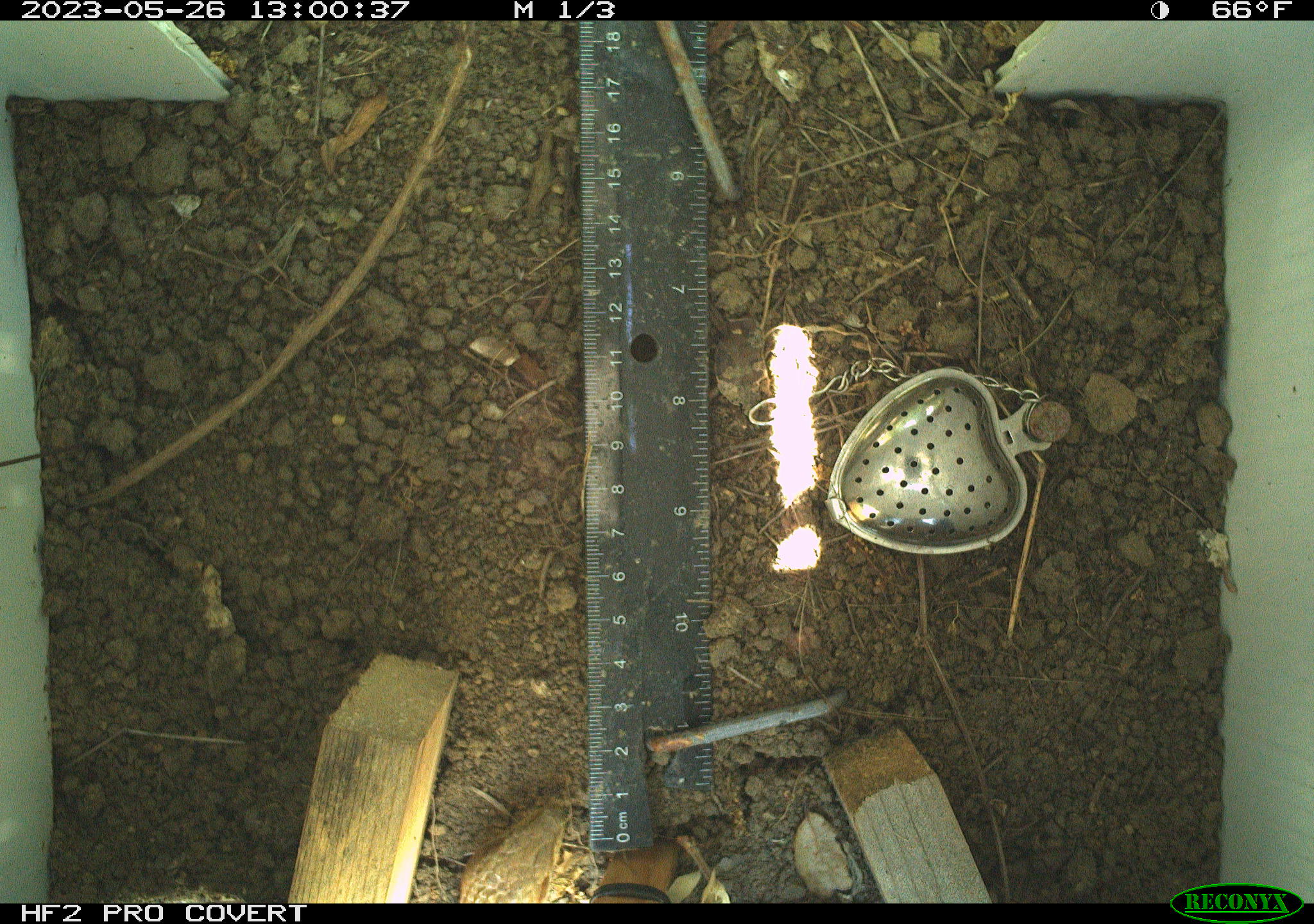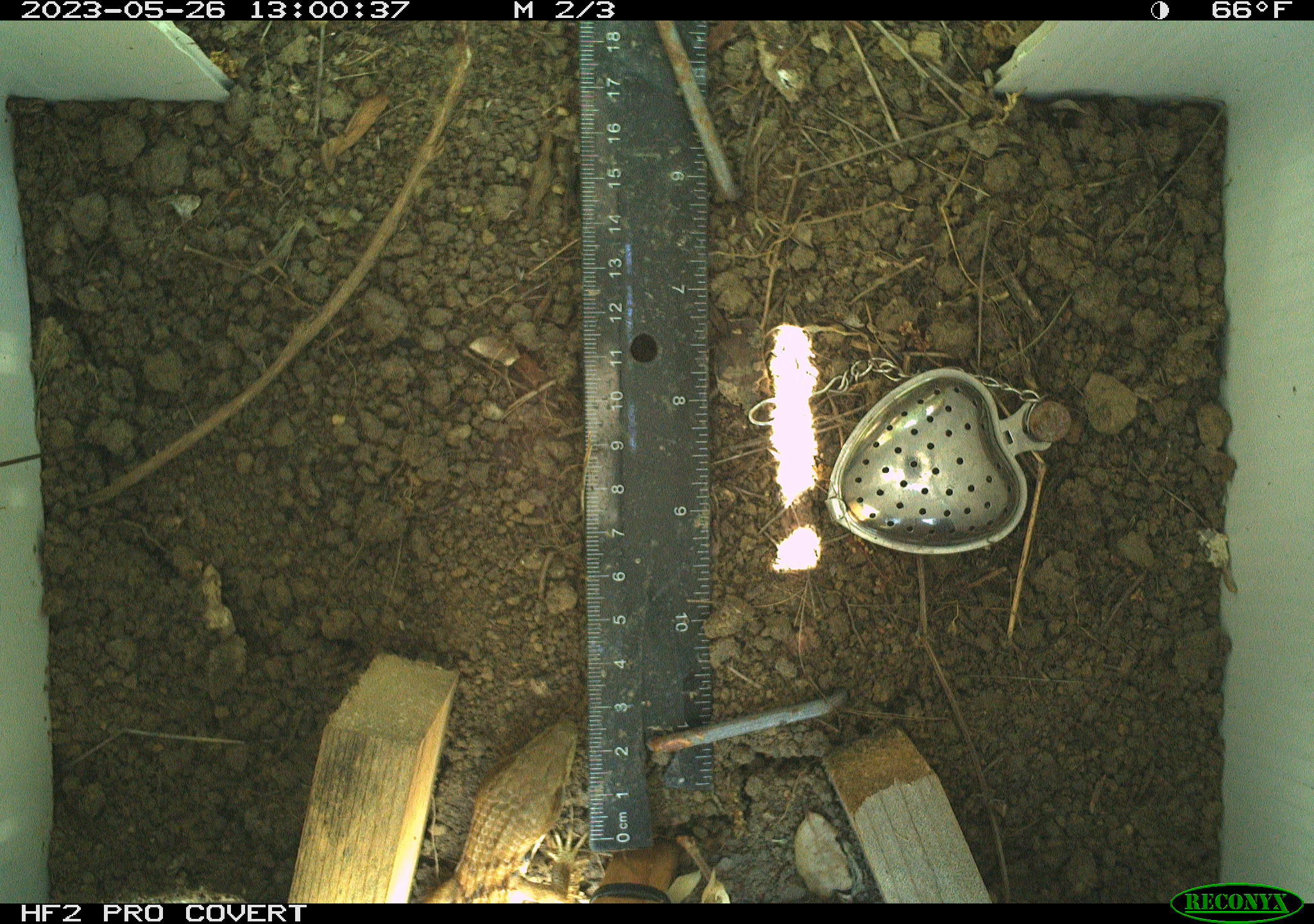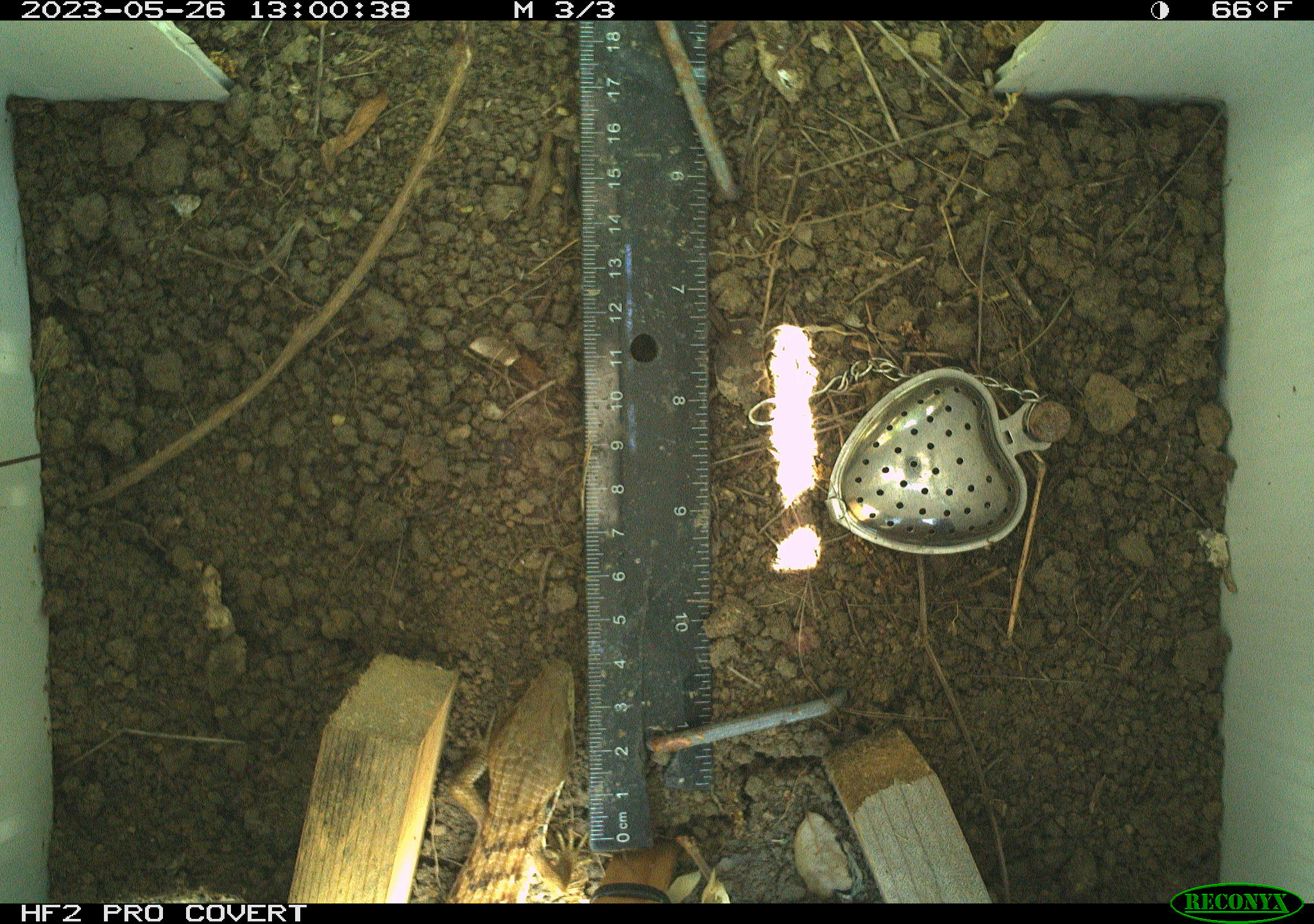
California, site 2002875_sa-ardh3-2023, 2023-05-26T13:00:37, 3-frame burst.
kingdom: Animalia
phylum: Chordata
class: Reptilia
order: Squamata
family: Anguidae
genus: Elgaria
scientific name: Elgaria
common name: alligator lizards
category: elgaria species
Elgaria species (alligator lizards) (Elgaria).